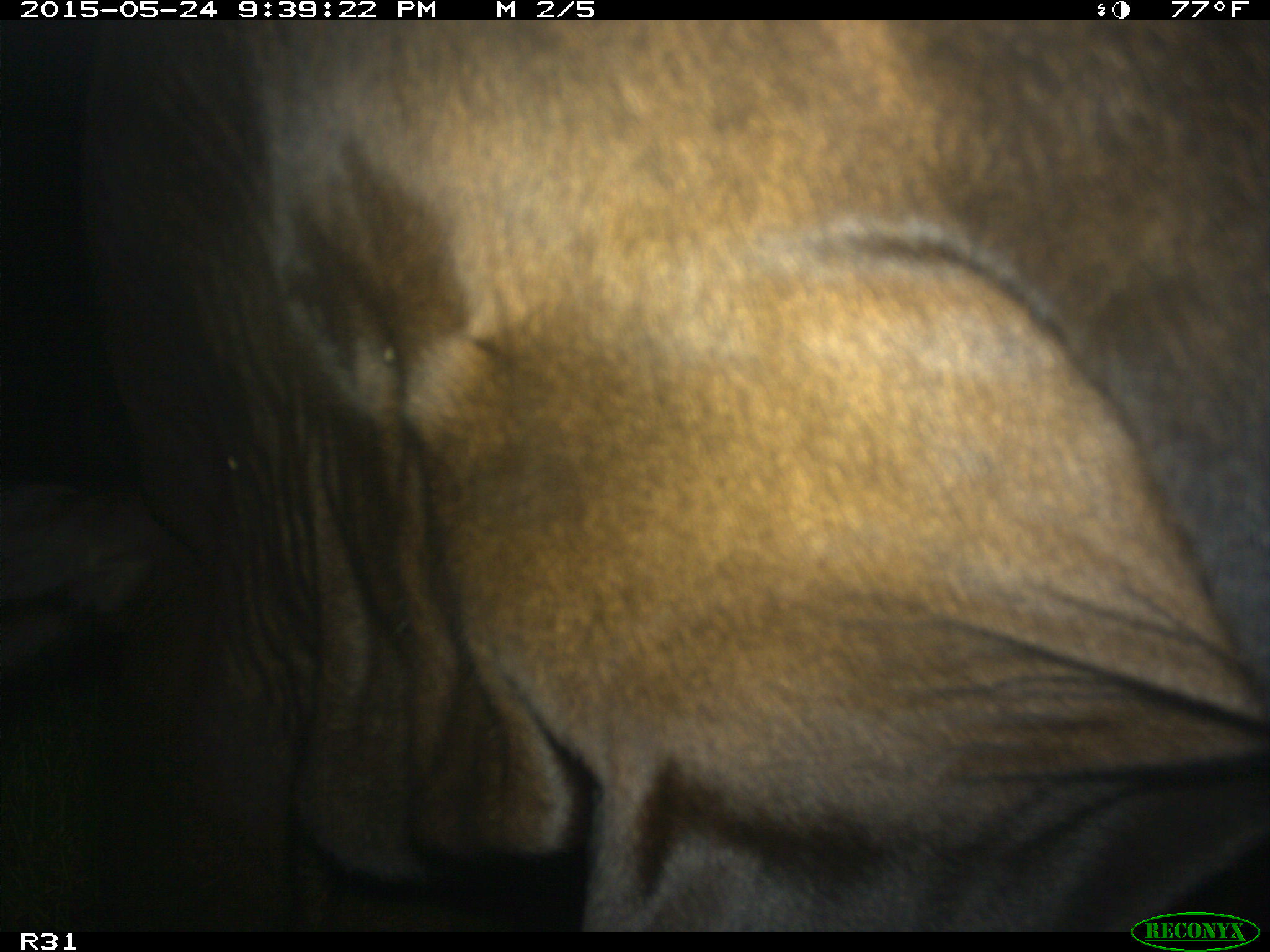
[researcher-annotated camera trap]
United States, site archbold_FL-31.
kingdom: Animalia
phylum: Chordata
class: Mammalia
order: Artiodactyla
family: Bovidae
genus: Bos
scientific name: Bos taurus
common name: domestic cow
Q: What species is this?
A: Bos taurus (domestic cow).